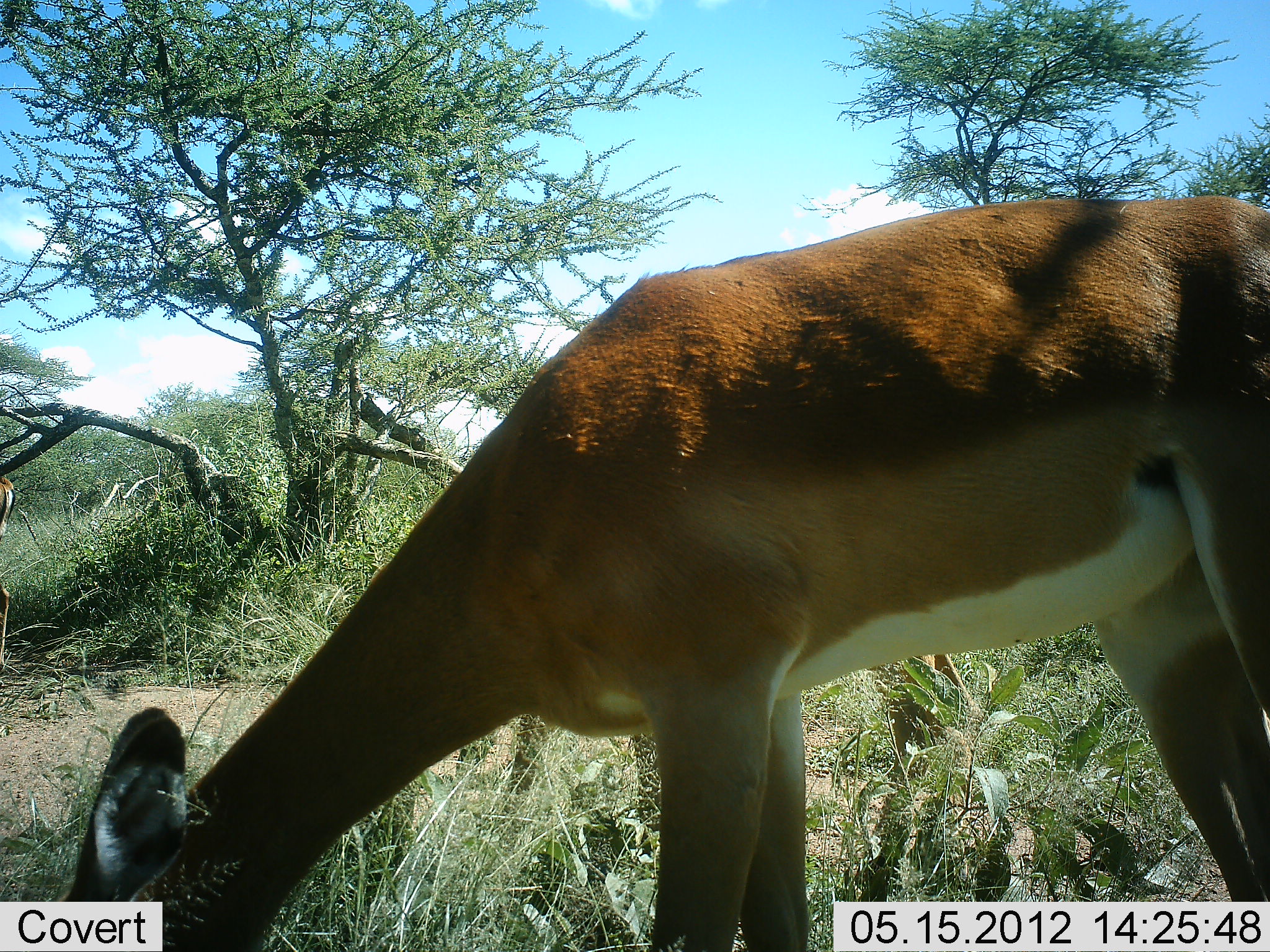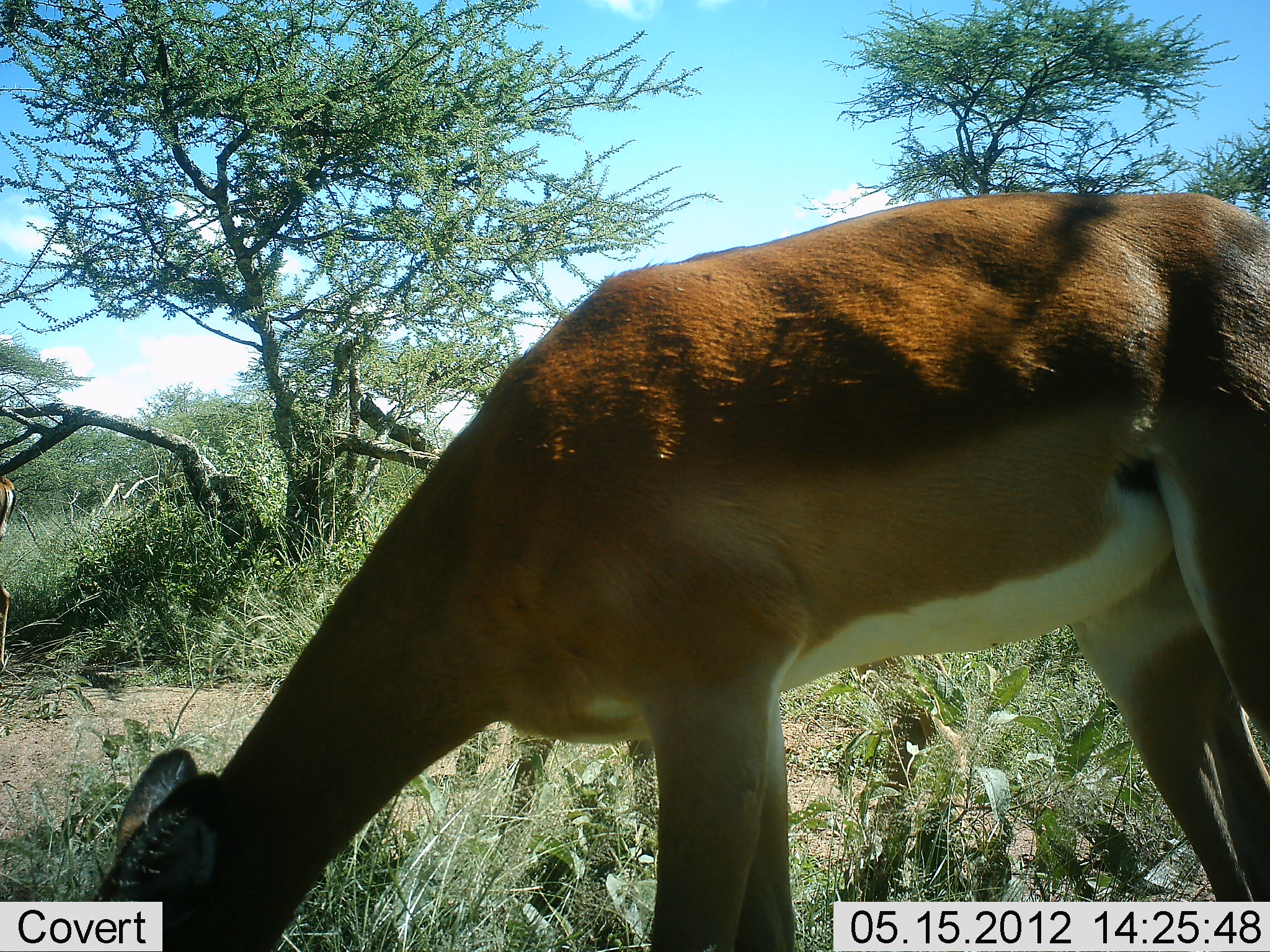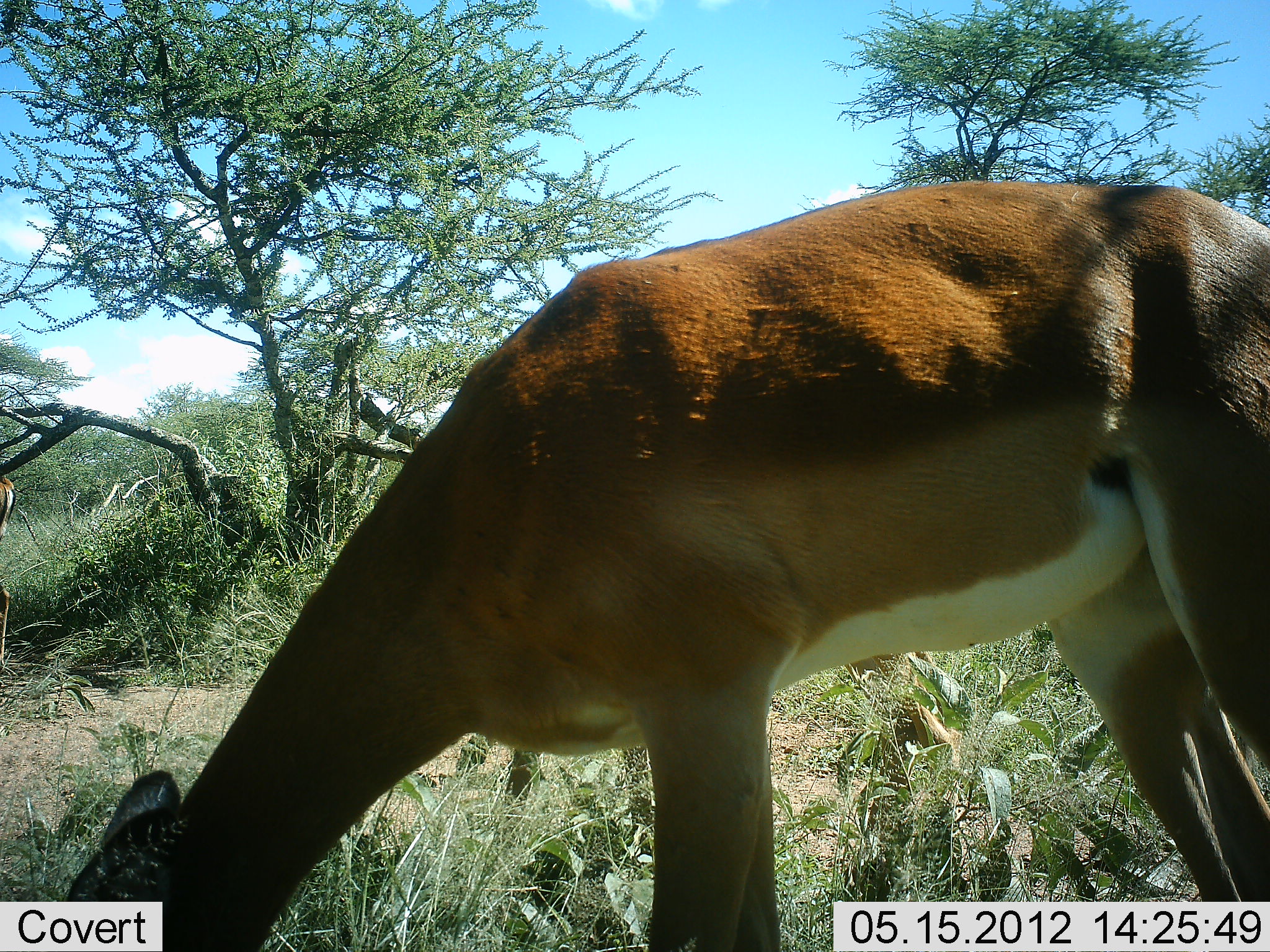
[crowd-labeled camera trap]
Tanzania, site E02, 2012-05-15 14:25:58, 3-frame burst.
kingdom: Animalia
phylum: Chordata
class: Mammalia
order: Artiodactyla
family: Bovidae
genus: Aepyceros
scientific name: Aepyceros melampus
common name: impala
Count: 1.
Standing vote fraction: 30%.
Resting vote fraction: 0%.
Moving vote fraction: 0%.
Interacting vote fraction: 0%.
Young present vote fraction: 0%.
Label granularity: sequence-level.